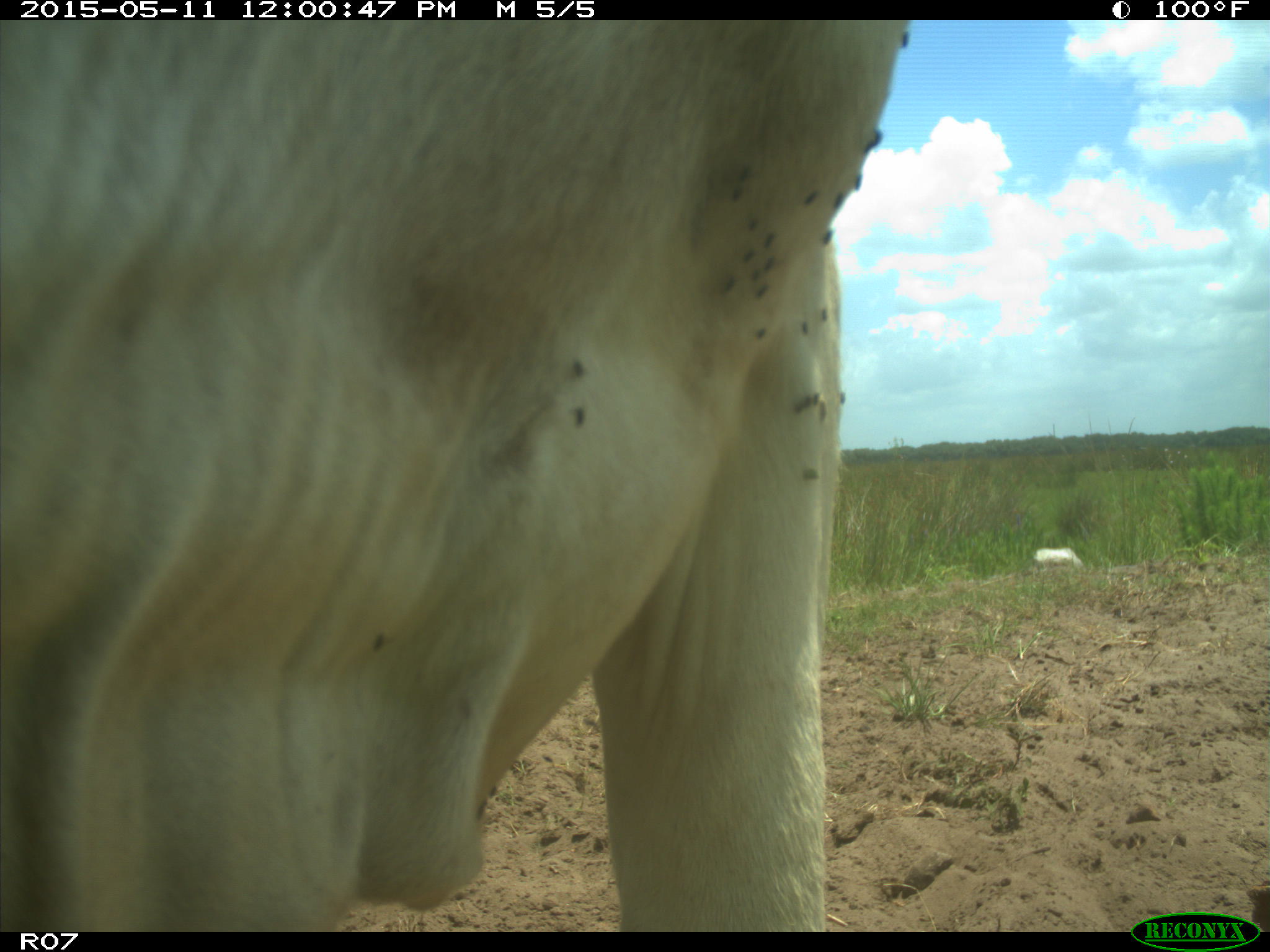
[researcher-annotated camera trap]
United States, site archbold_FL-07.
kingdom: Animalia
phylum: Chordata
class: Mammalia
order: Artiodactyla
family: Bovidae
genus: Bos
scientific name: Bos taurus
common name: domestic cow